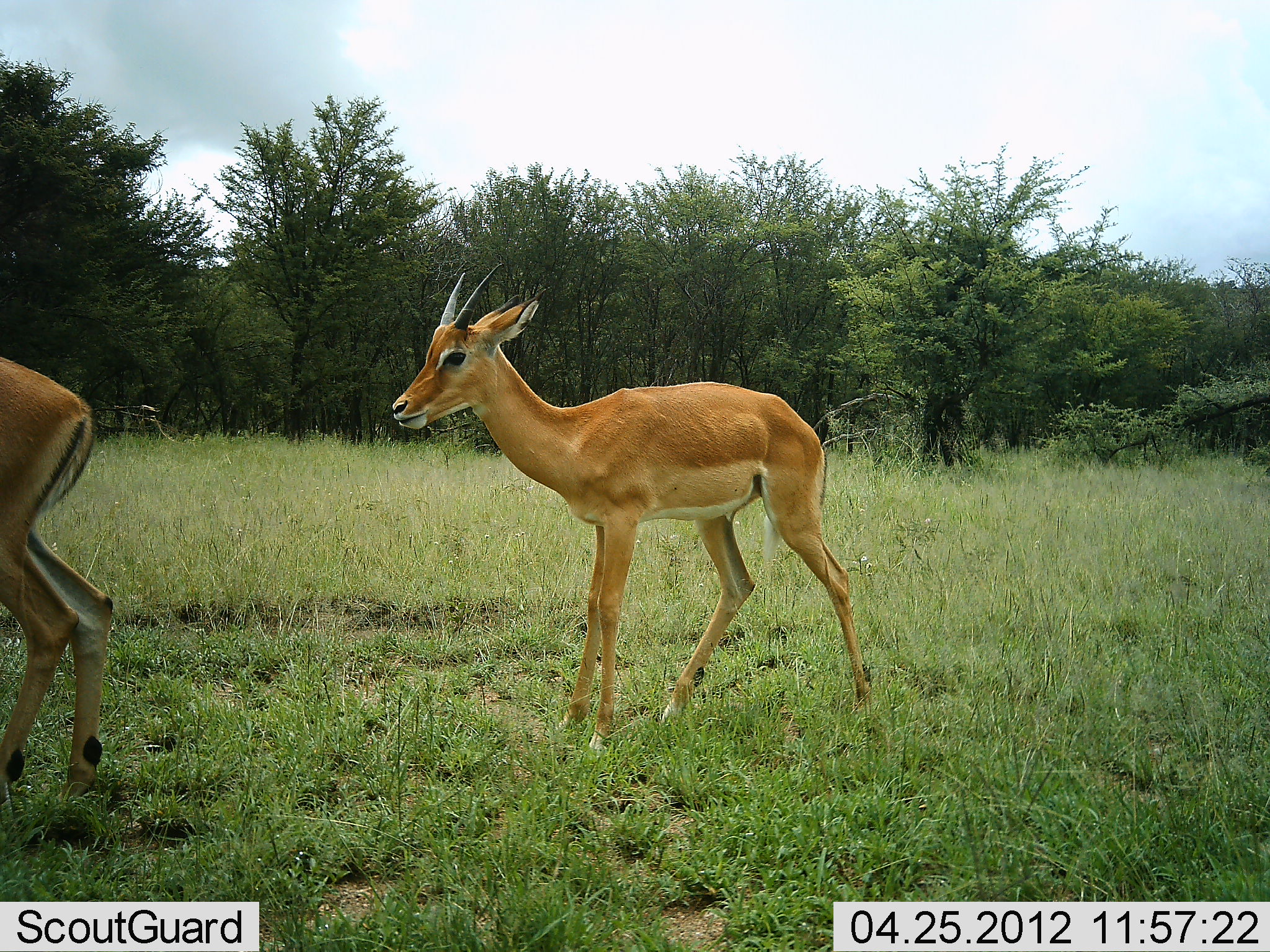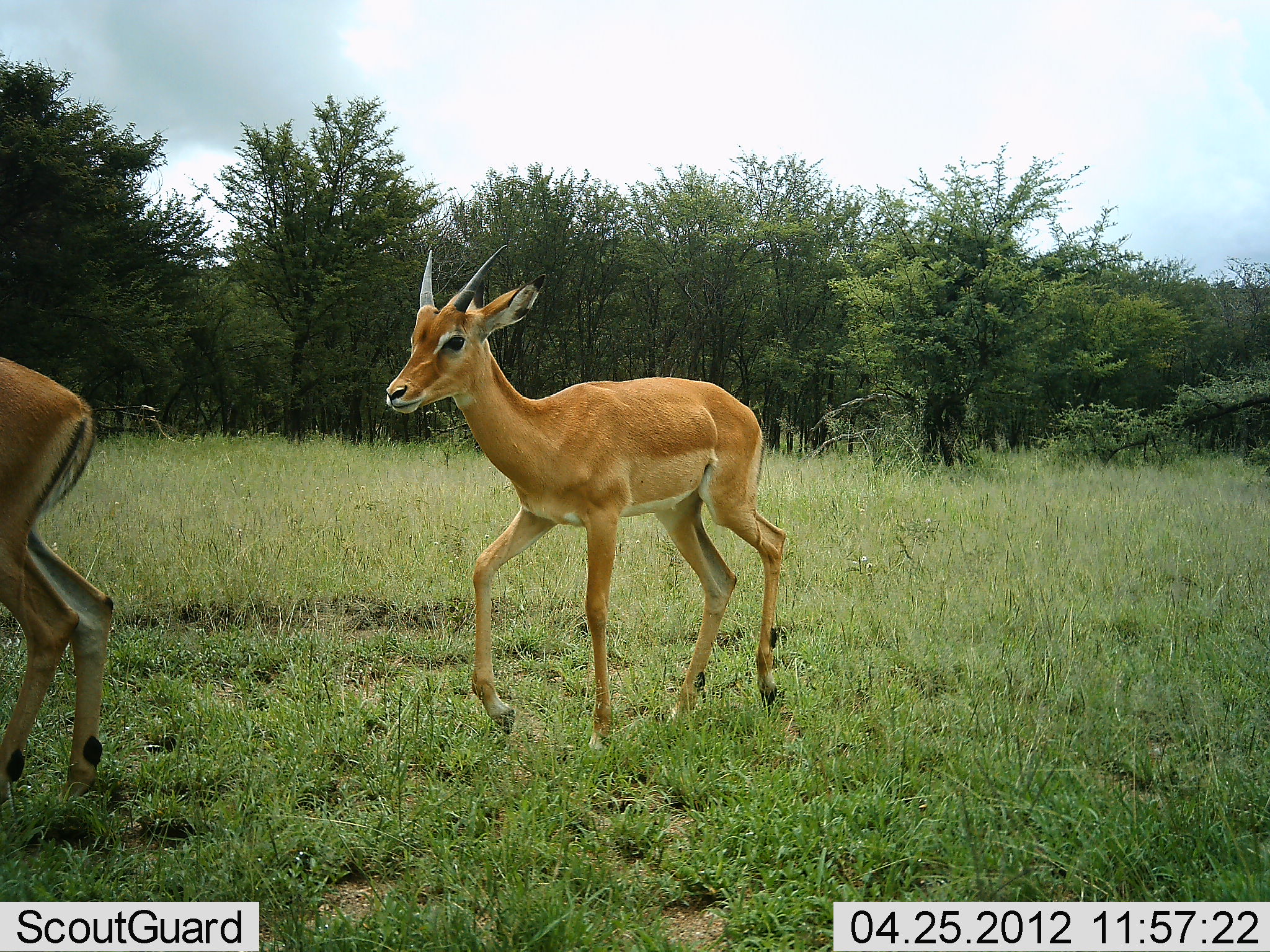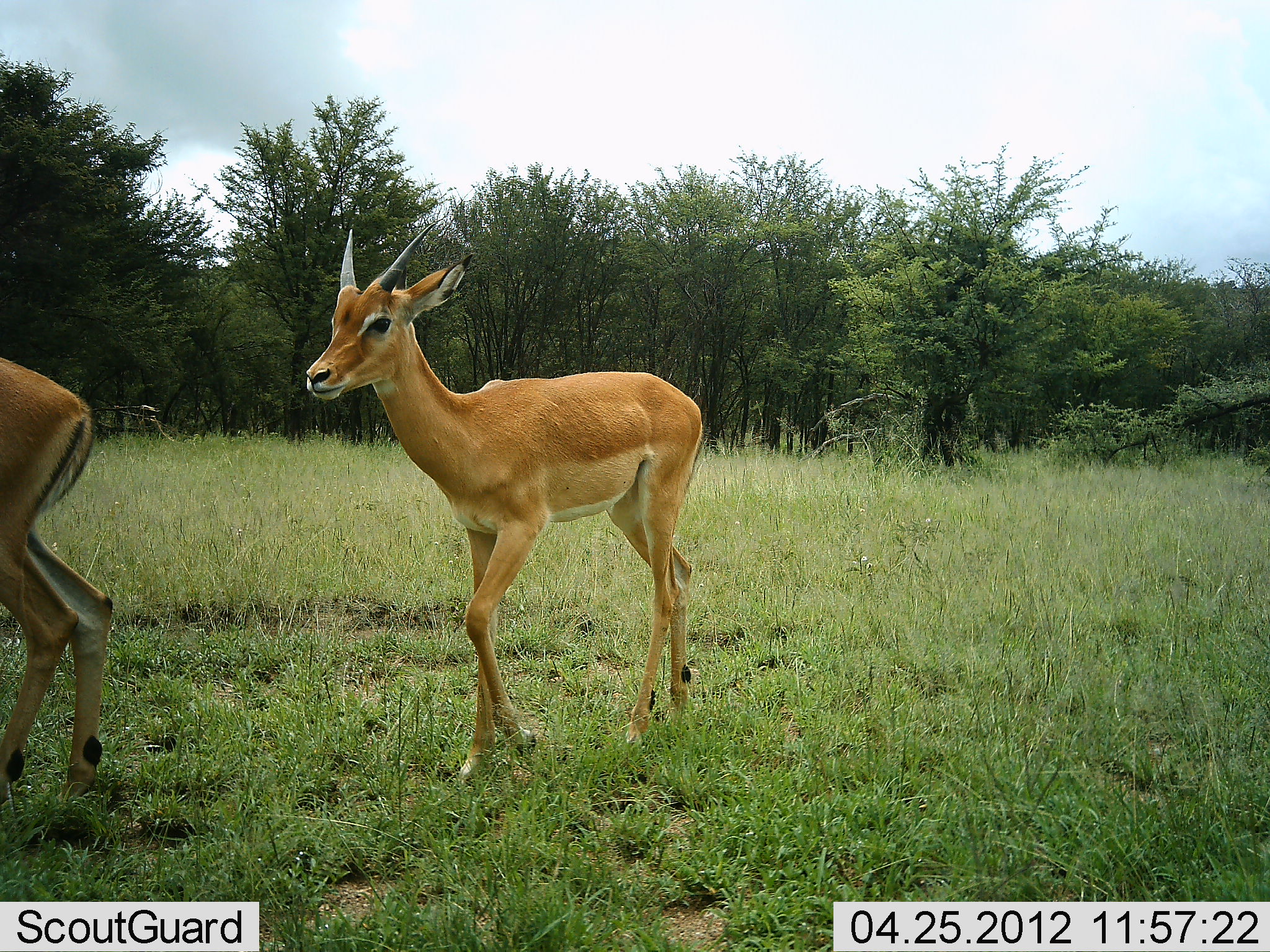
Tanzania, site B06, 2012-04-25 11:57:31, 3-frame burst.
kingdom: Animalia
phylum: Chordata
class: Mammalia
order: Artiodactyla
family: Bovidae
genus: Nanger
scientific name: Nanger granti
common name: grant's gazelle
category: gazellegrants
Gazellegrants (grant's gazelle) (Nanger granti), count 2. Behavior (volunteer vote fractions): standing 36%, resting 0%, moving 82%, interacting 0%. Young present (vote fraction): 0%. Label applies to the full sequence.